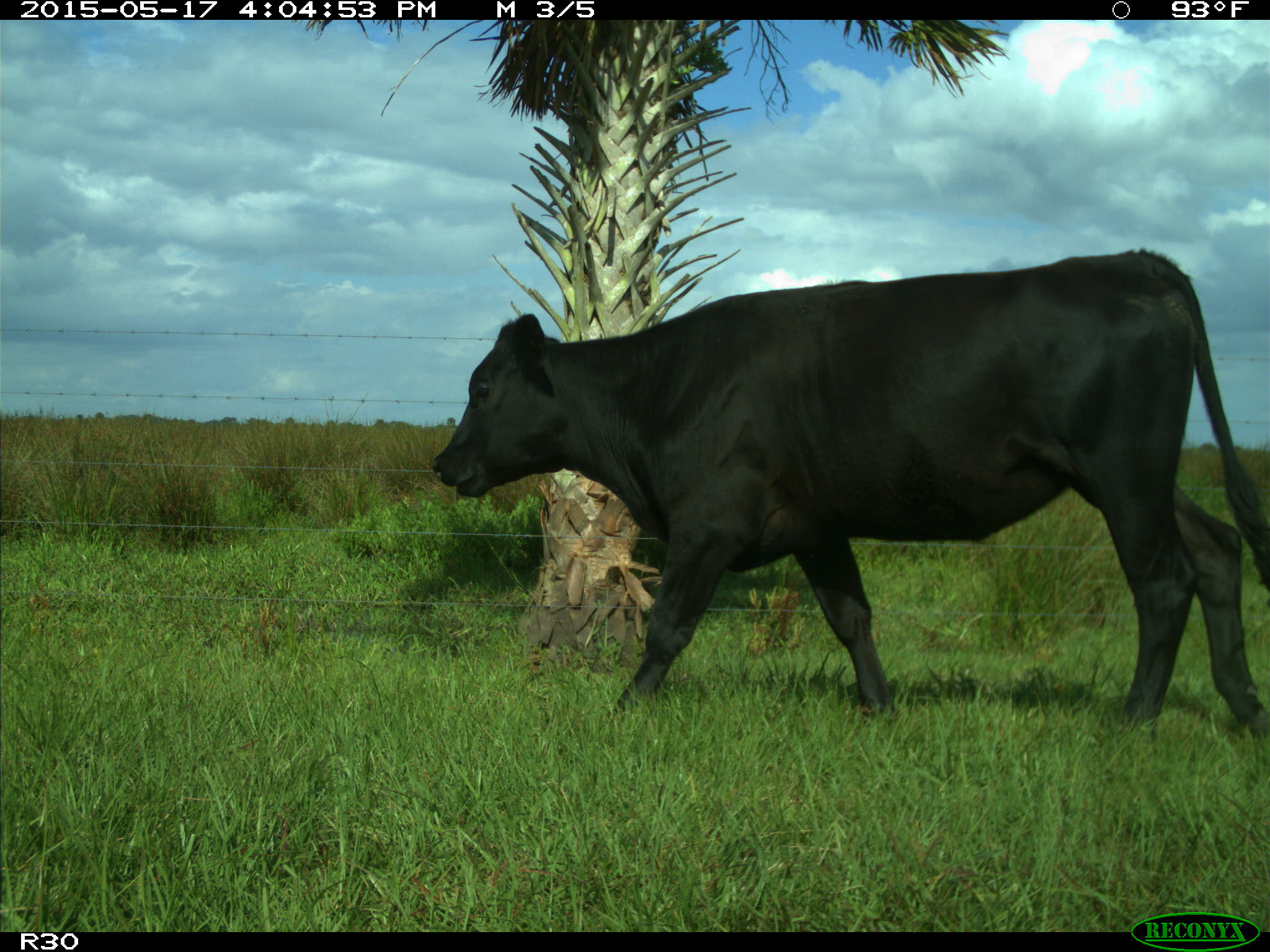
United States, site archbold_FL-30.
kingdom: Animalia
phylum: Chordata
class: Mammalia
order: Artiodactyla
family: Bovidae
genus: Bos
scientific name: Bos taurus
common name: domestic cow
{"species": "Bos taurus (domestic cow)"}